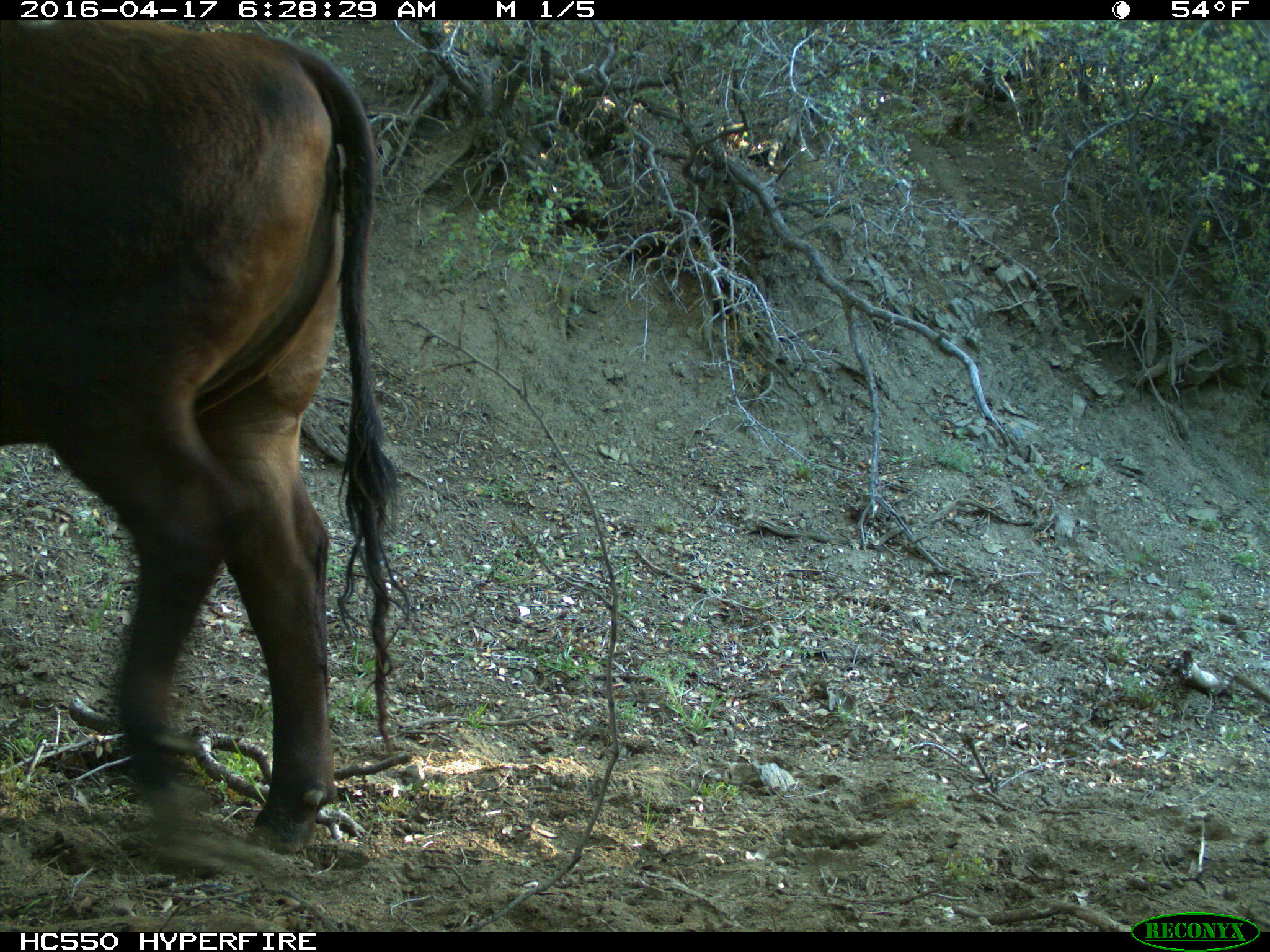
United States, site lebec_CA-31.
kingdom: Animalia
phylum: Chordata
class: Mammalia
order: Artiodactyla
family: Bovidae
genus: Bos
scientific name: Bos taurus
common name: domestic cow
Bos taurus (domestic cow).